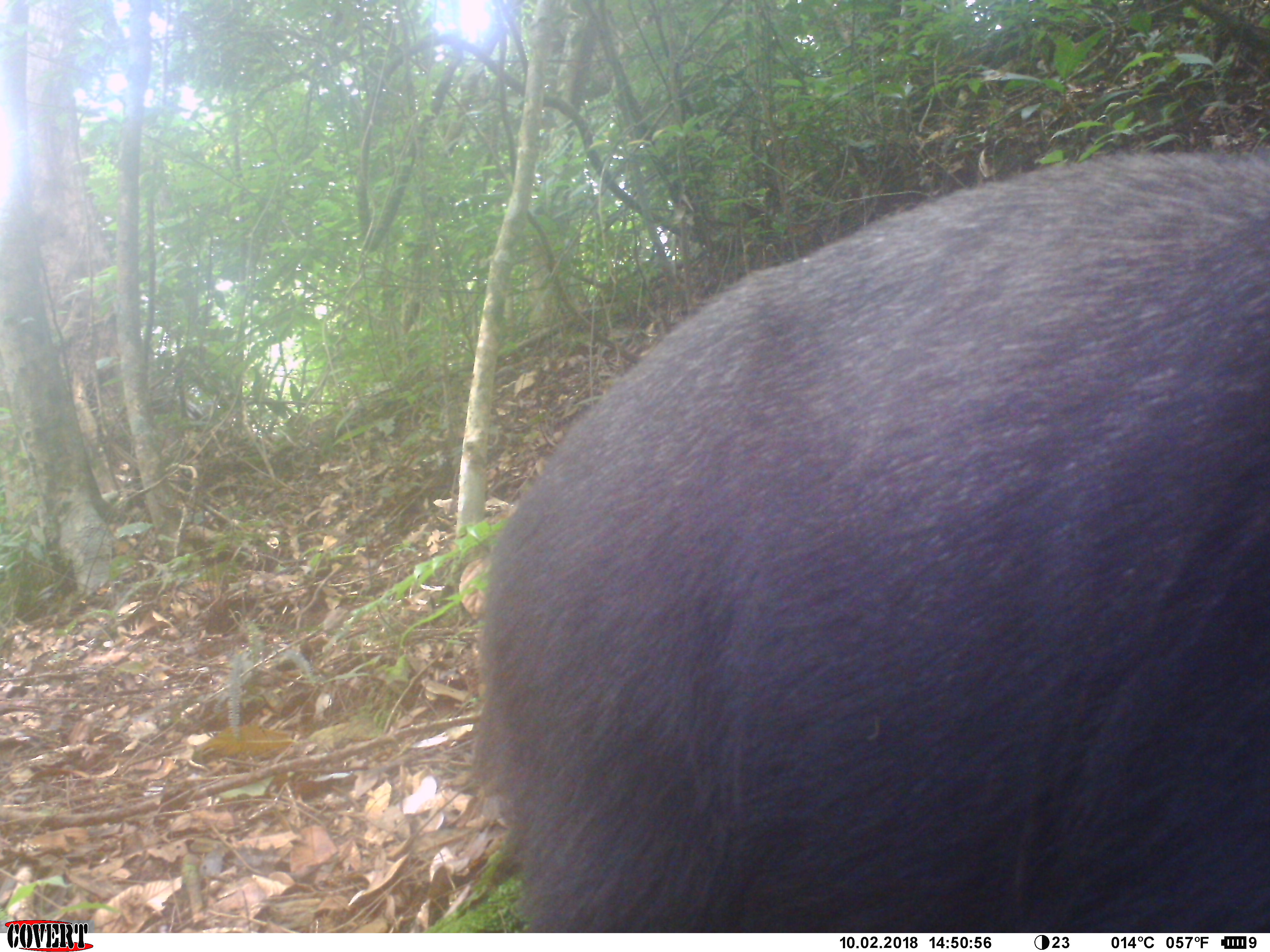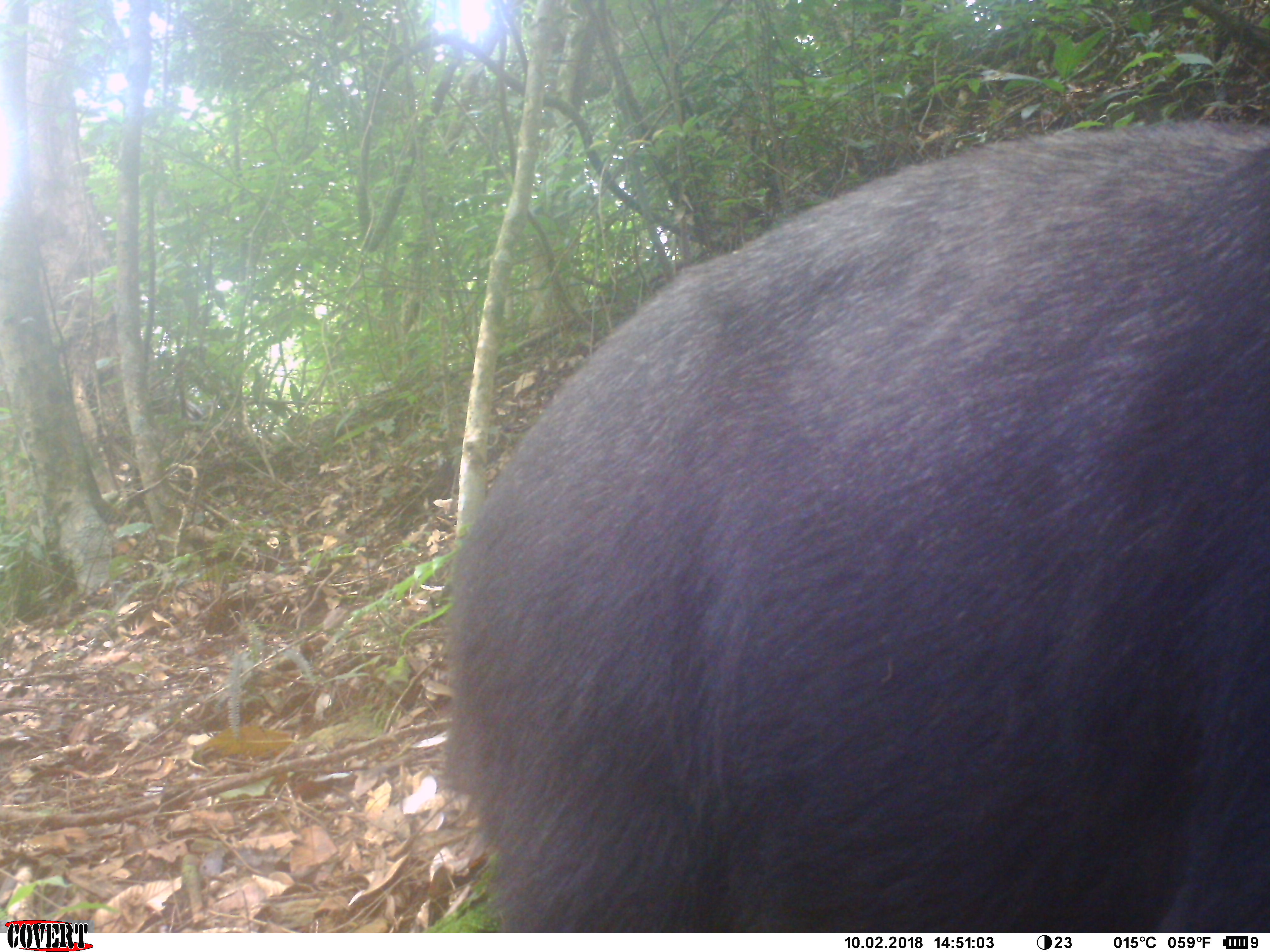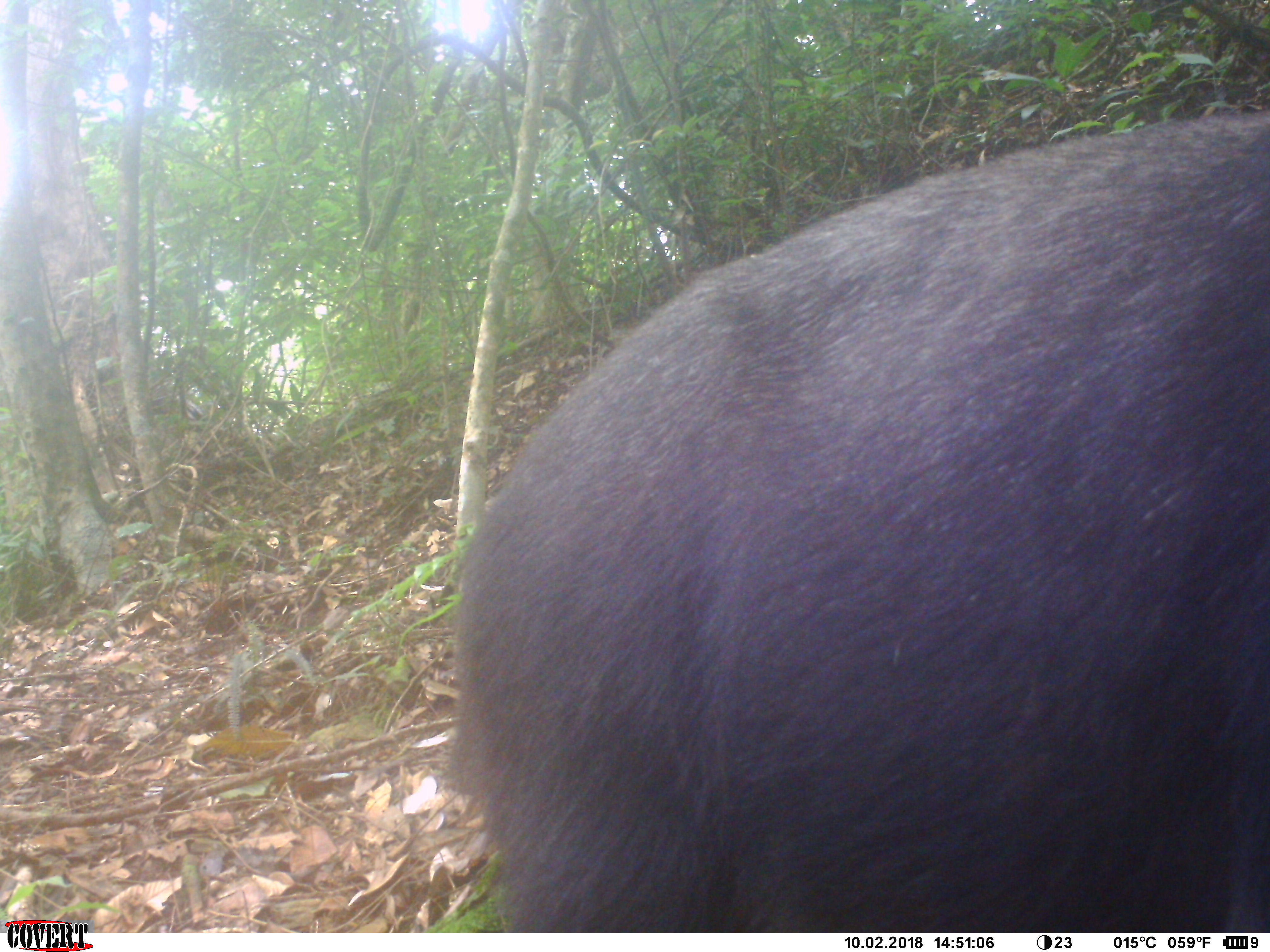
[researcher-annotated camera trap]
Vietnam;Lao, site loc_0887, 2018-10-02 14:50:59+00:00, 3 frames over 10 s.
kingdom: Animalia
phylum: Chordata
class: Mammalia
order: Artiodactyla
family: Bovidae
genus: Capricornis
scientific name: Capricornis sumatraensis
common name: chinese serow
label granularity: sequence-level